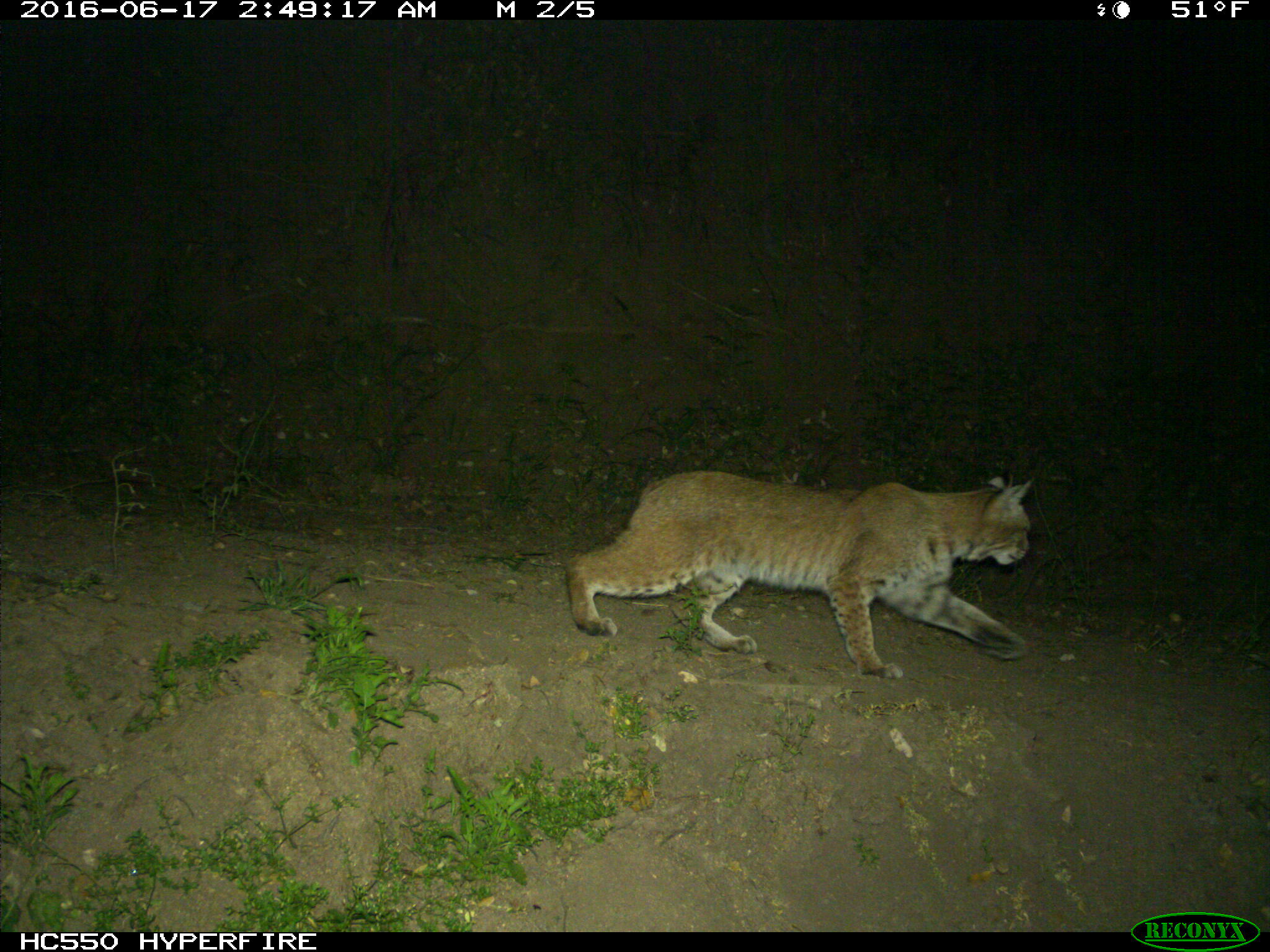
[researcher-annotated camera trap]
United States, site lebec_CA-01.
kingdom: Animalia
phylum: Chordata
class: Mammalia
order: Carnivora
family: Felidae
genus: Lynx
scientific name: Lynx rufus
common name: bobcat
Lynx rufus (bobcat).